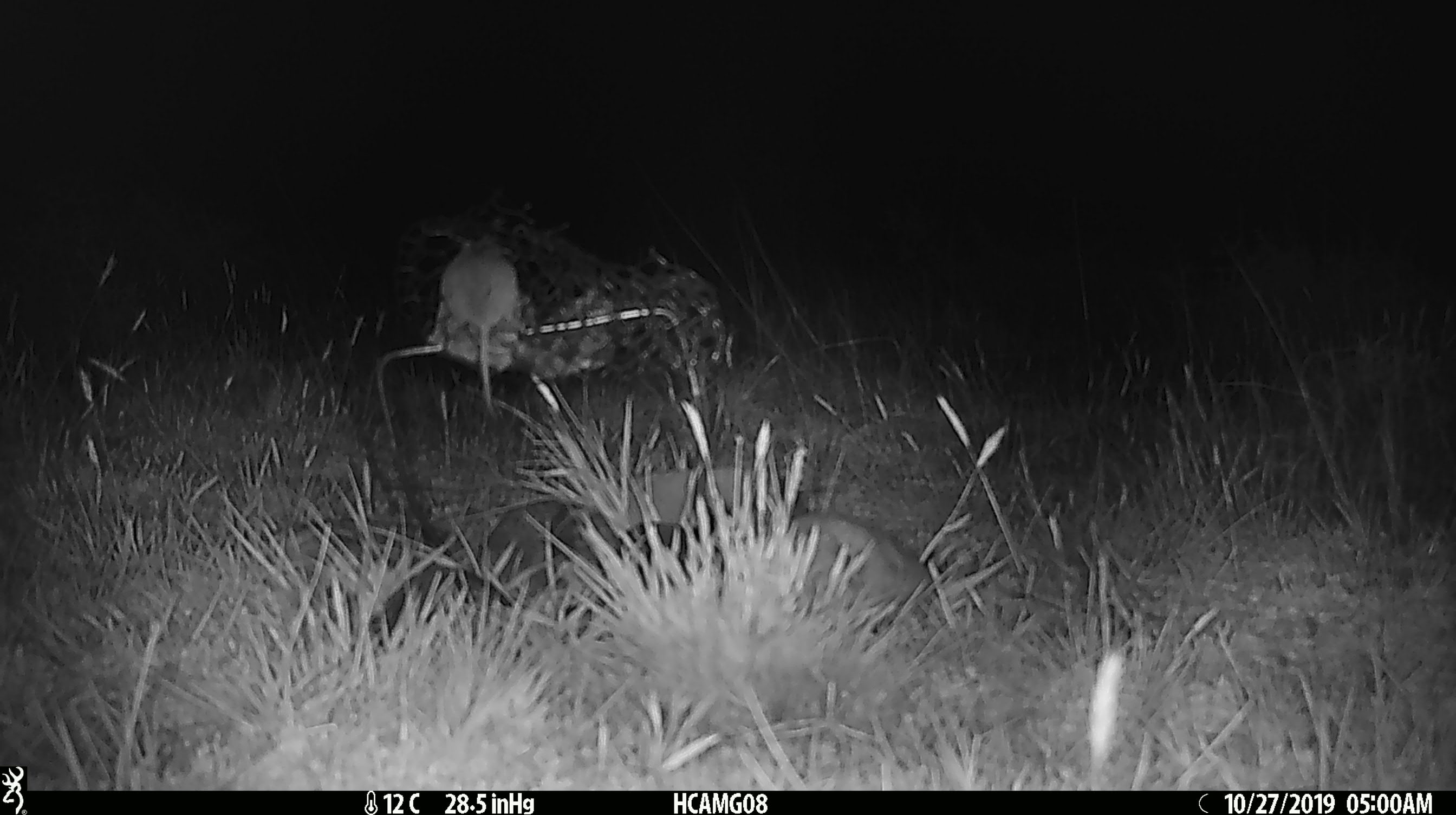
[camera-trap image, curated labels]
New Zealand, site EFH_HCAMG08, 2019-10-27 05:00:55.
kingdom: Animalia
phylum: Chordata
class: Mammalia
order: Rodentia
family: Muridae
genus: Mus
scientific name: Mus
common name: mouse